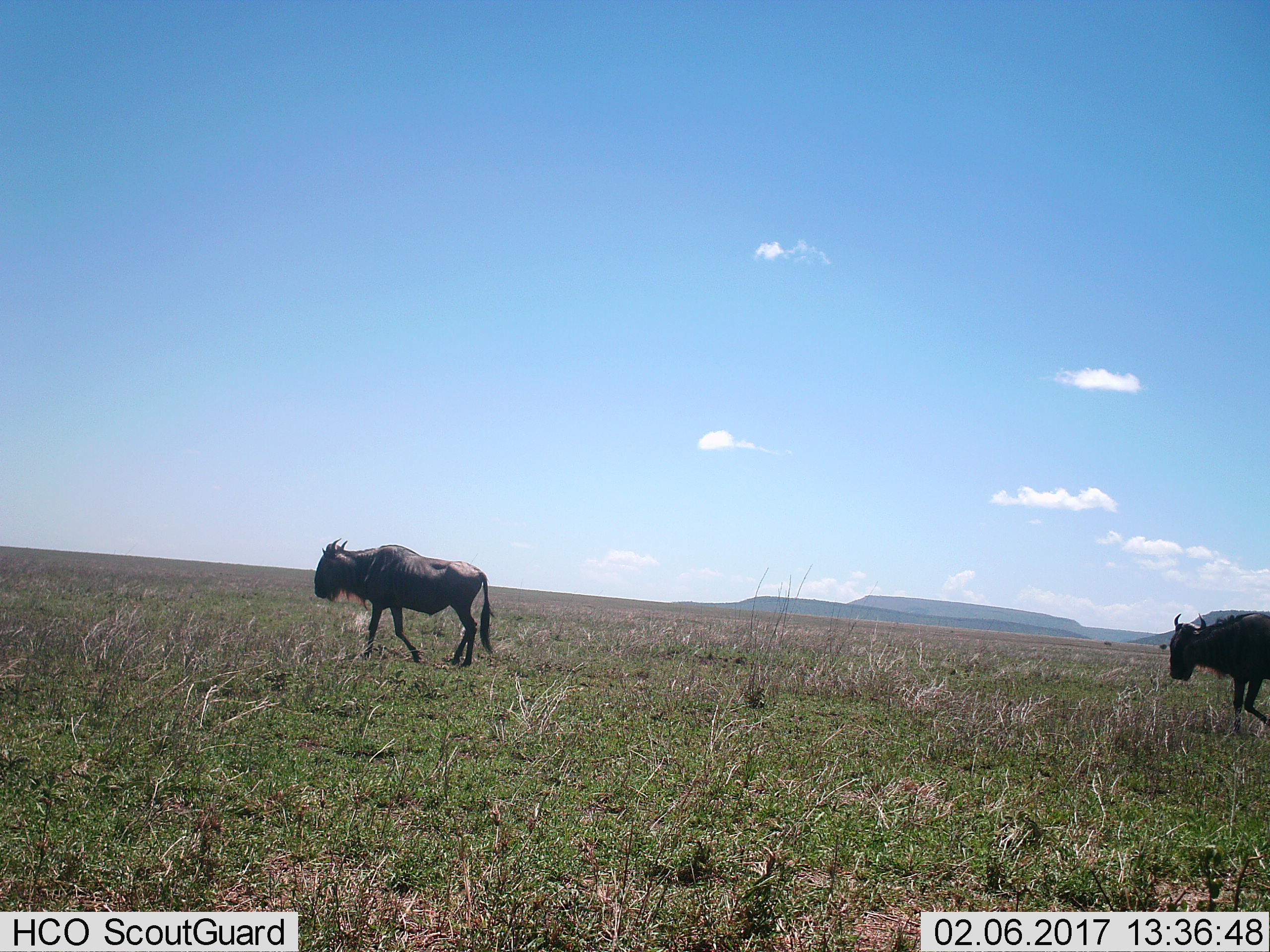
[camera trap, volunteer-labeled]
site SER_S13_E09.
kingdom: Animalia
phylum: Chordata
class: Mammalia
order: Artiodactyla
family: Bovidae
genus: Connochaetes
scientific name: Connochaetes taurinus taurinus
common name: blue wildebeest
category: wildebeestblue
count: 2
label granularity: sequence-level